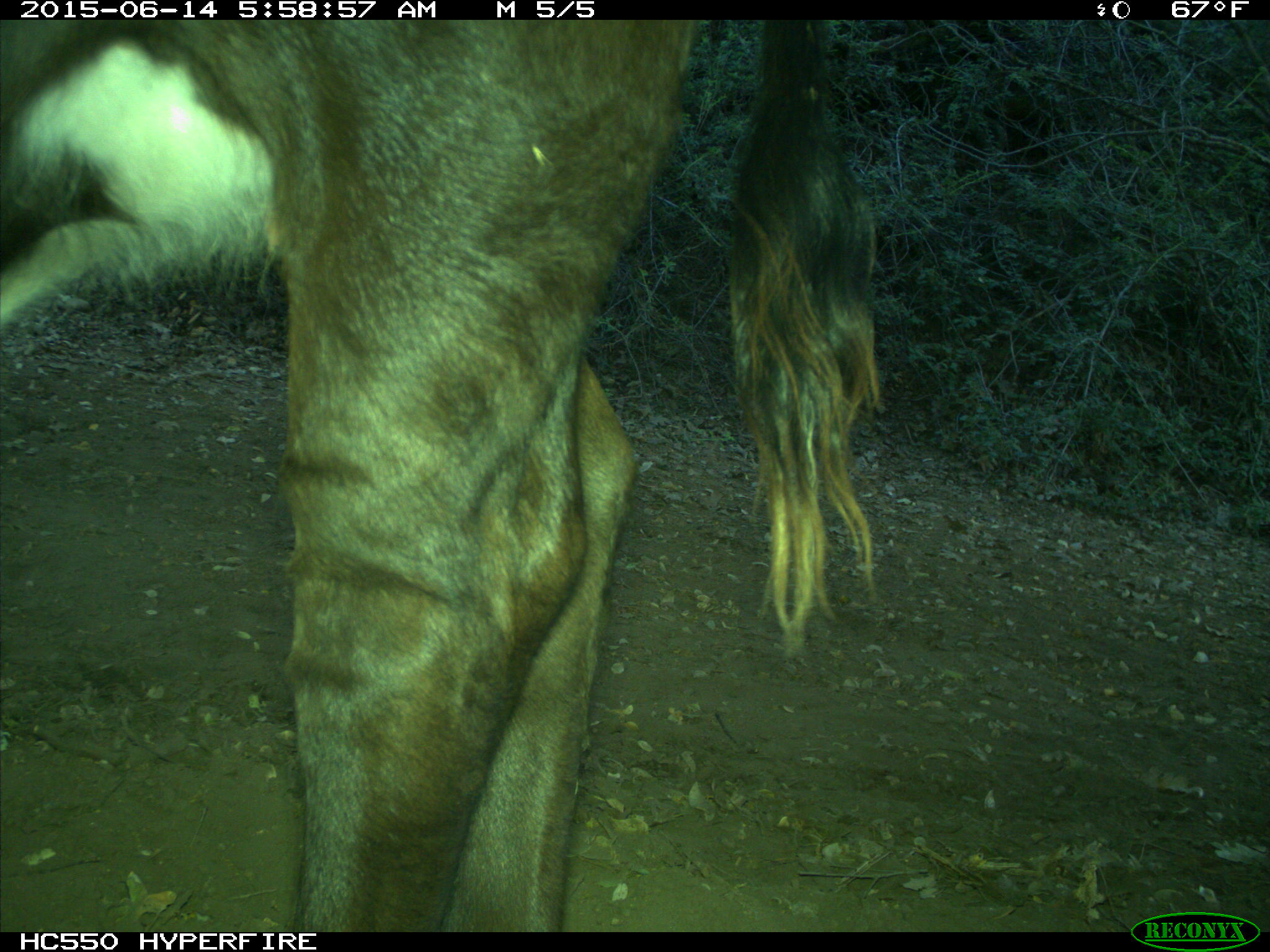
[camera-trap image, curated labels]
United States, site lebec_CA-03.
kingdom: Animalia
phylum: Chordata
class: Mammalia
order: Artiodactyla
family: Bovidae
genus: Bos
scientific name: Bos taurus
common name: domestic cow